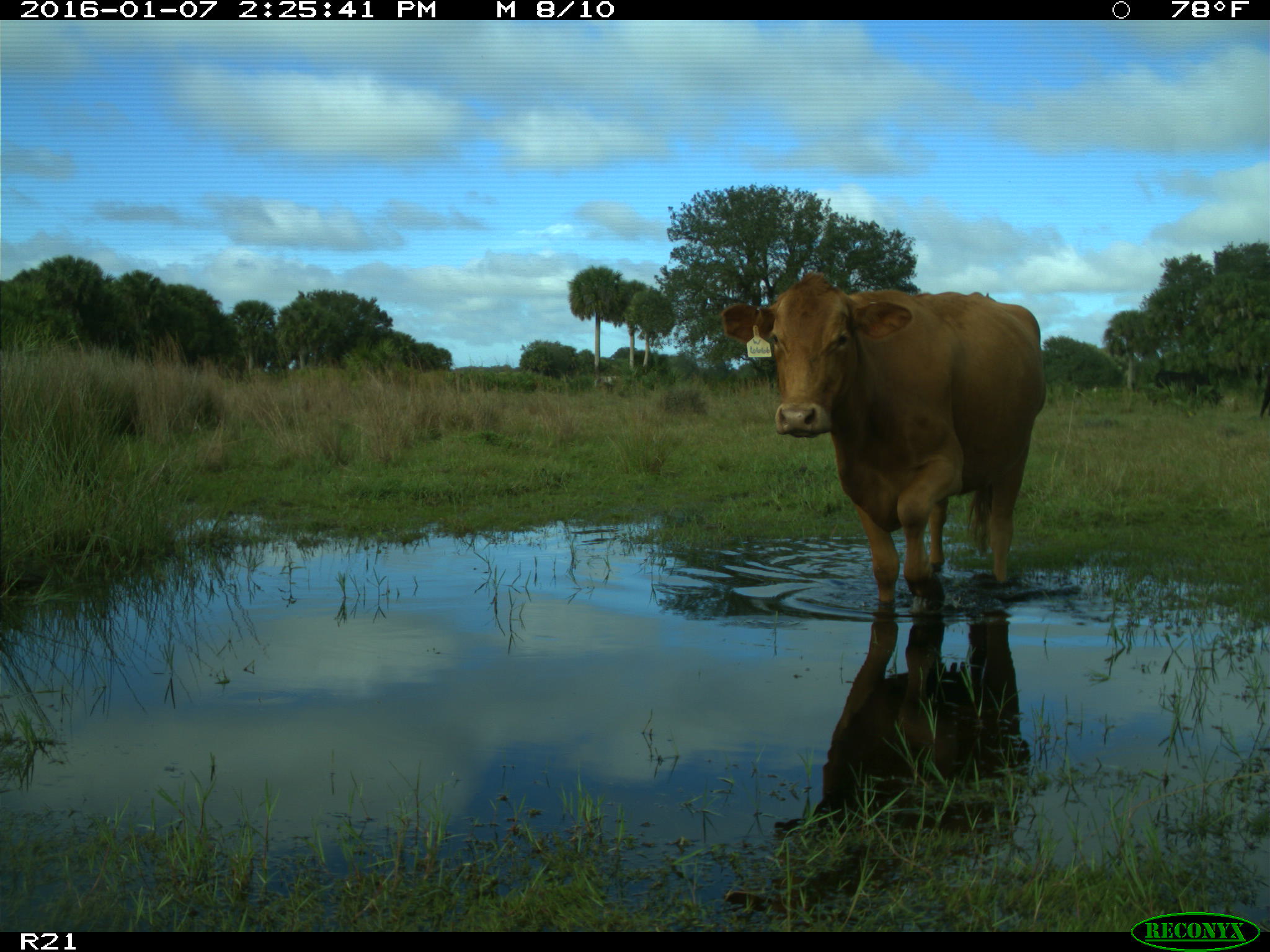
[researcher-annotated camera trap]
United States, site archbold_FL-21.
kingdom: Animalia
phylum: Chordata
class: Mammalia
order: Artiodactyla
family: Bovidae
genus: Bos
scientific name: Bos taurus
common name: domestic cow